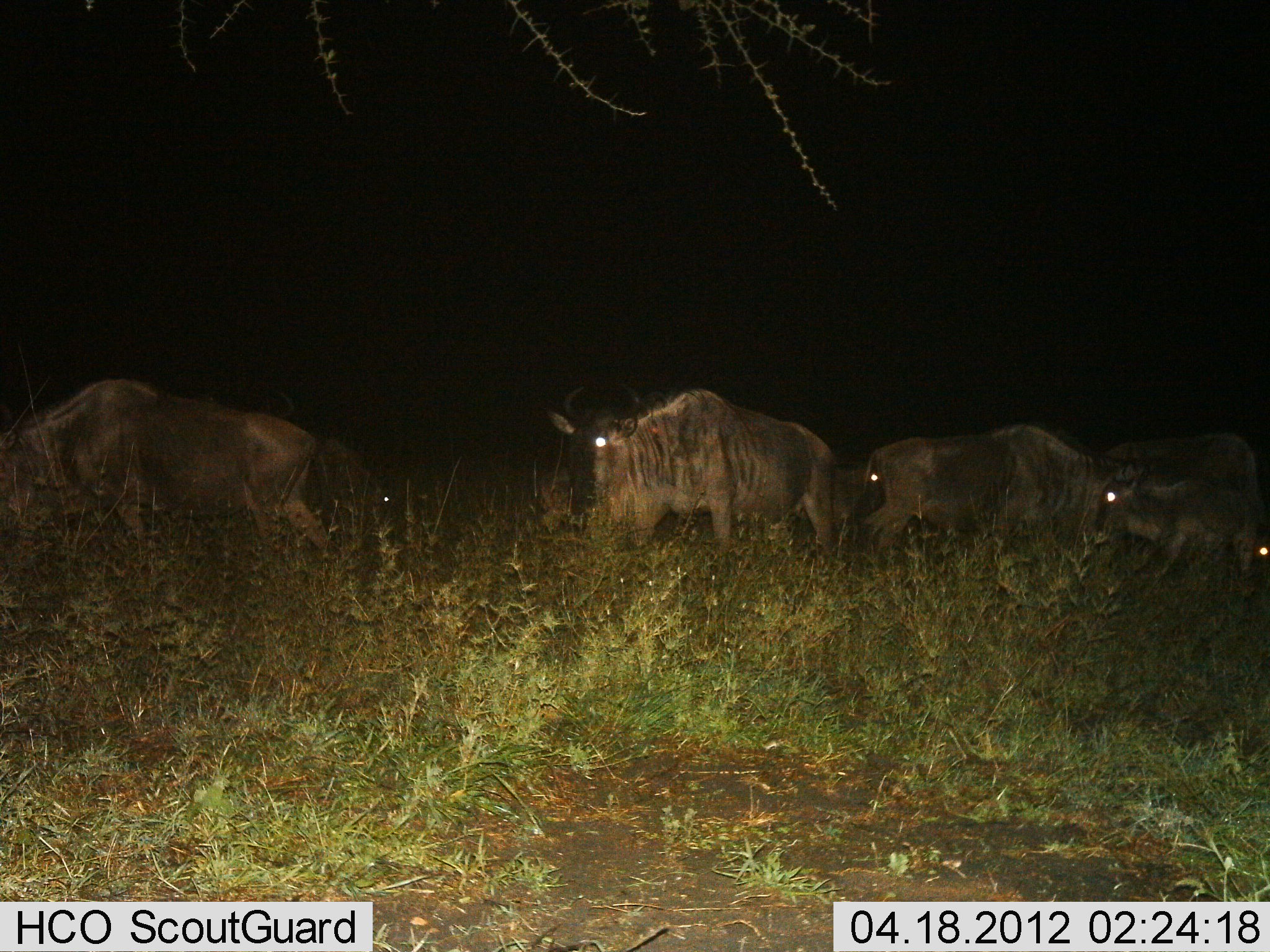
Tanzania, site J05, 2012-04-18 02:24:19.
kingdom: Animalia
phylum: Chordata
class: Mammalia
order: Artiodactyla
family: Bovidae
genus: Connochaetes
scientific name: Connochaetes taurinus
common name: blue wildebeest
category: wildebeest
Wildebeest (blue wildebeest) (Connochaetes taurinus), count 5. Behavior (volunteer vote fractions): standing 39%, resting 0%, moving 39%, interacting 4%. Young present (vote fraction): 9%. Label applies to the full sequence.